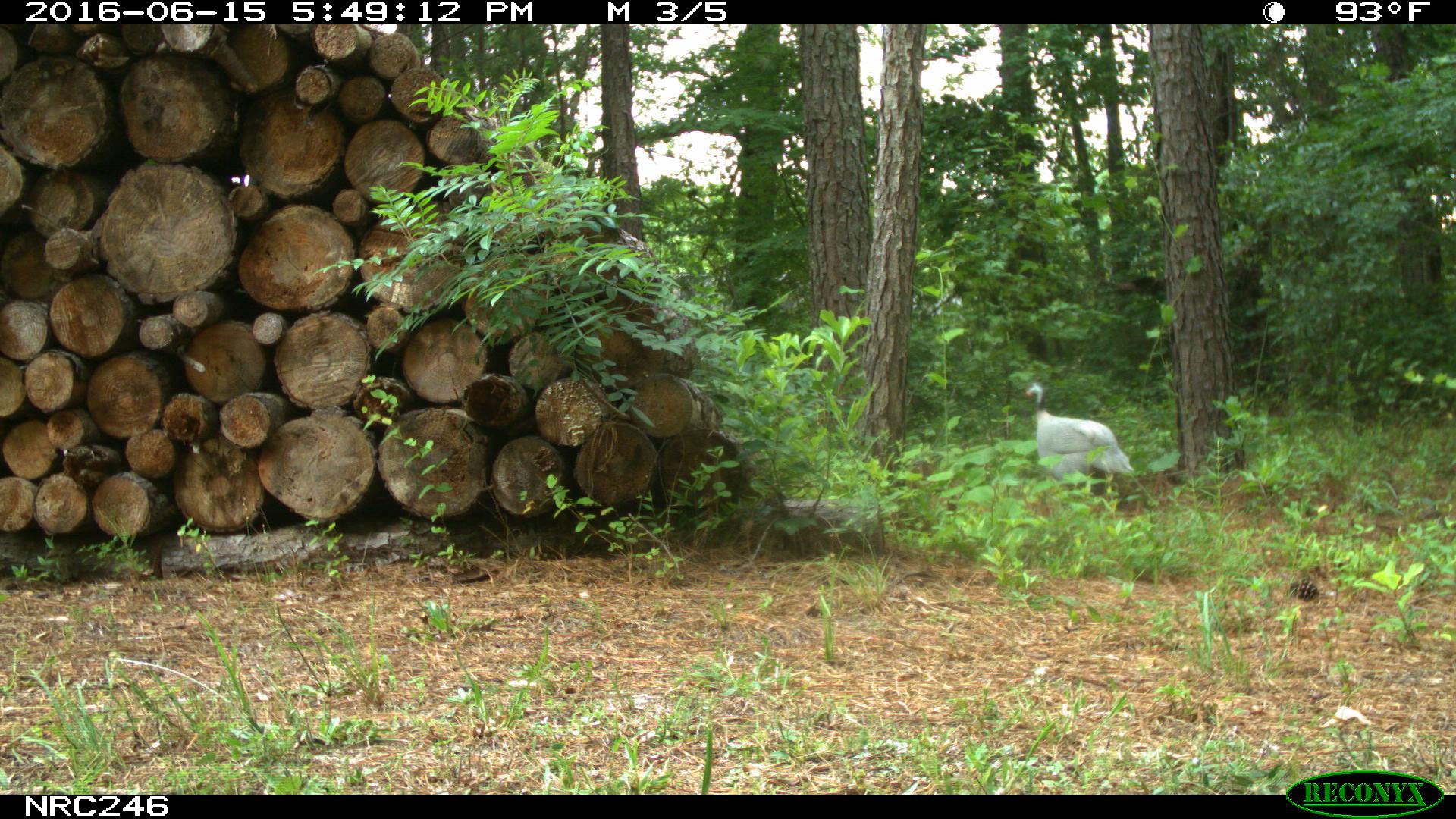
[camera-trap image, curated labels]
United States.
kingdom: Animalia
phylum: Chordata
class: Aves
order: Galliformes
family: Phasianidae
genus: Meleagris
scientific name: Meleagris gallopavo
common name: wild turkey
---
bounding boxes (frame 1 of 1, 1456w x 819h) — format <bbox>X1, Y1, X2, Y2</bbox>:
Wild Turkey: <bbox>1018, 378, 1148, 493</bbox>